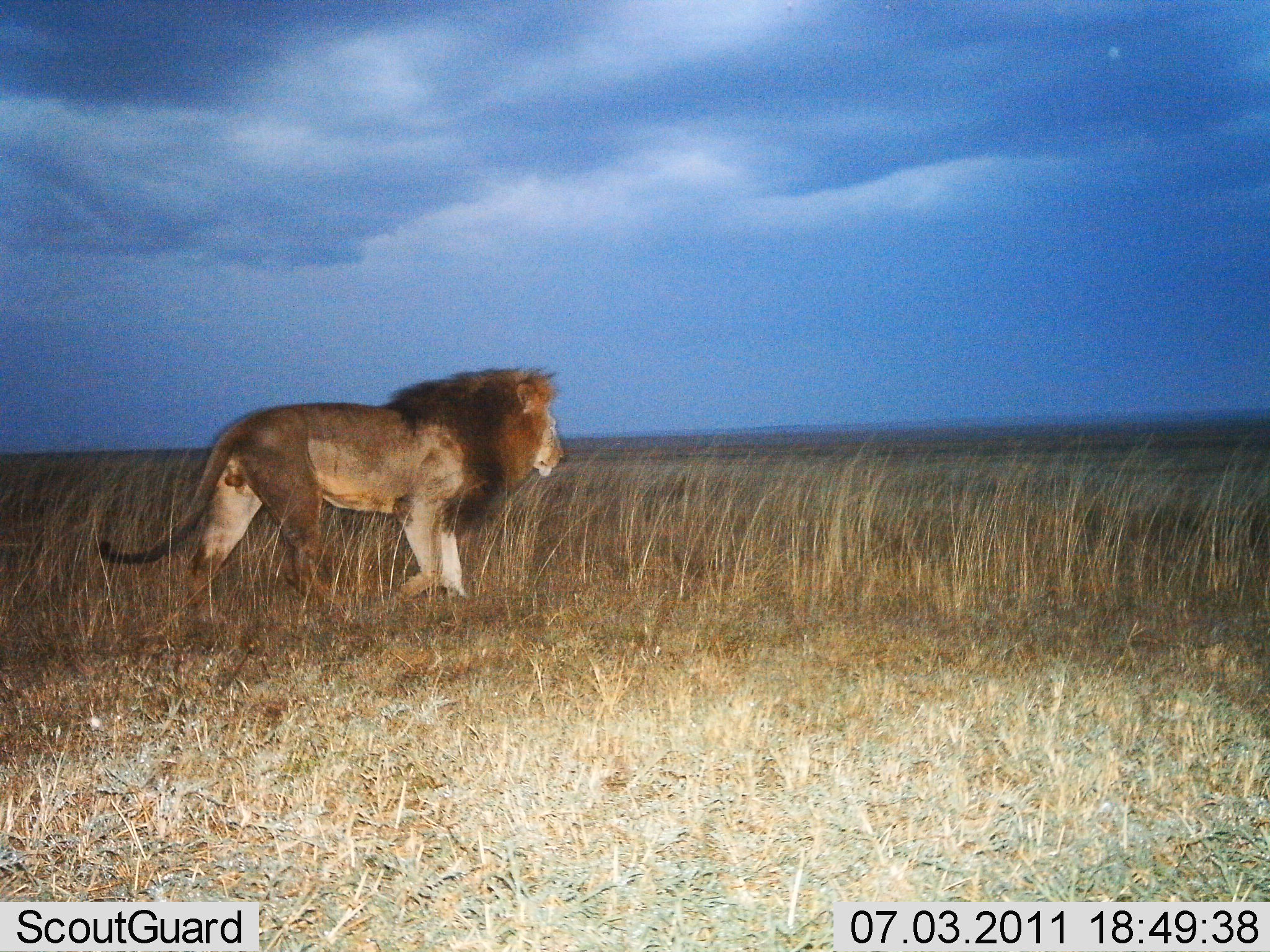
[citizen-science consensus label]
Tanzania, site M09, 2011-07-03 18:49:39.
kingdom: Animalia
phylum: Chordata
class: Mammalia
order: Carnivora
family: Felidae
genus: Panthera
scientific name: Panthera leo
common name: lion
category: lionmale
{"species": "lionmale (lion) (Panthera leo)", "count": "1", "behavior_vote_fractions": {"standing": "10%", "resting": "0%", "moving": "90%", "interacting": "0%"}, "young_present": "0%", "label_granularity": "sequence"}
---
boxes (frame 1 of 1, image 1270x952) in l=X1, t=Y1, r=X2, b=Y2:
animal: l=89, t=364, r=565, b=639